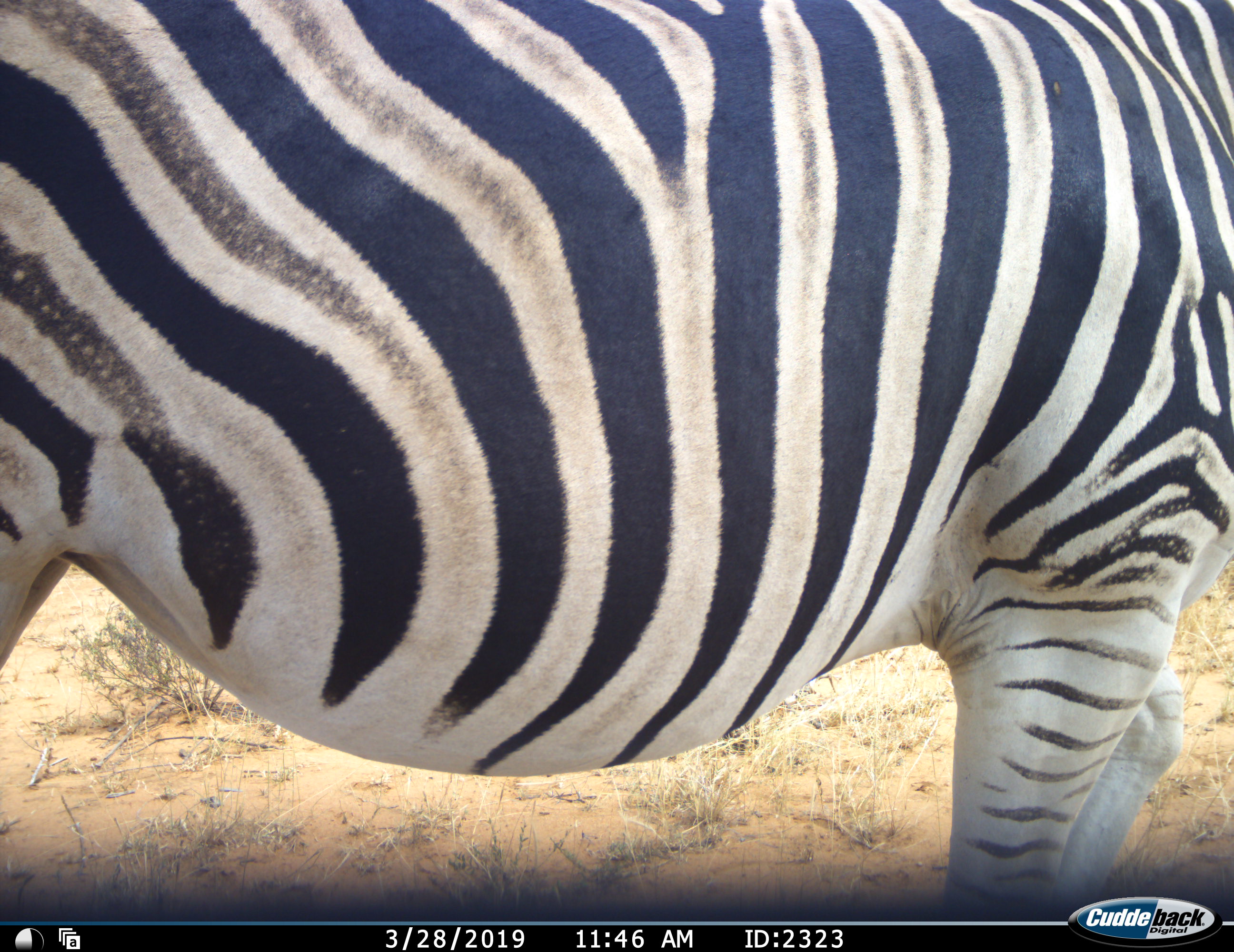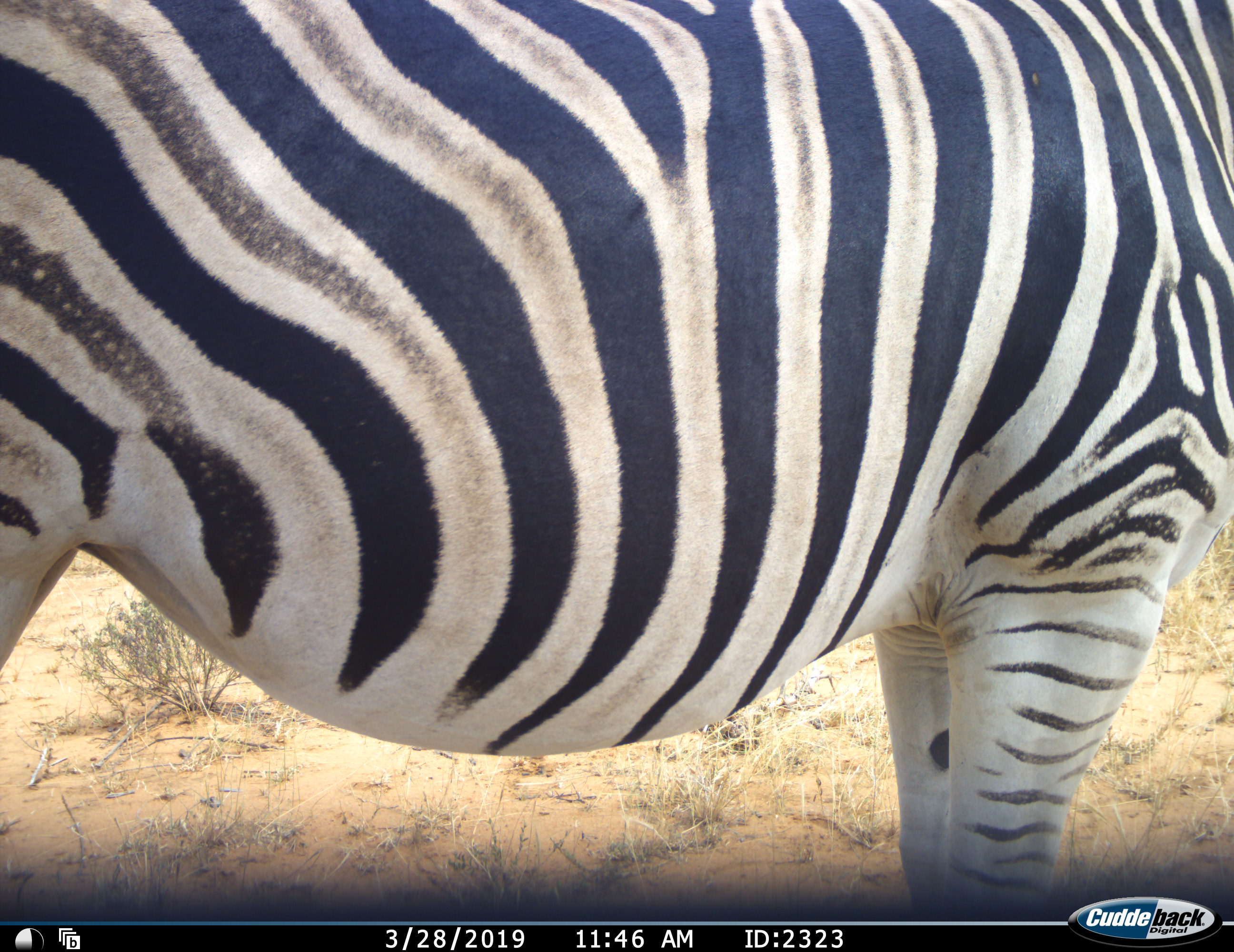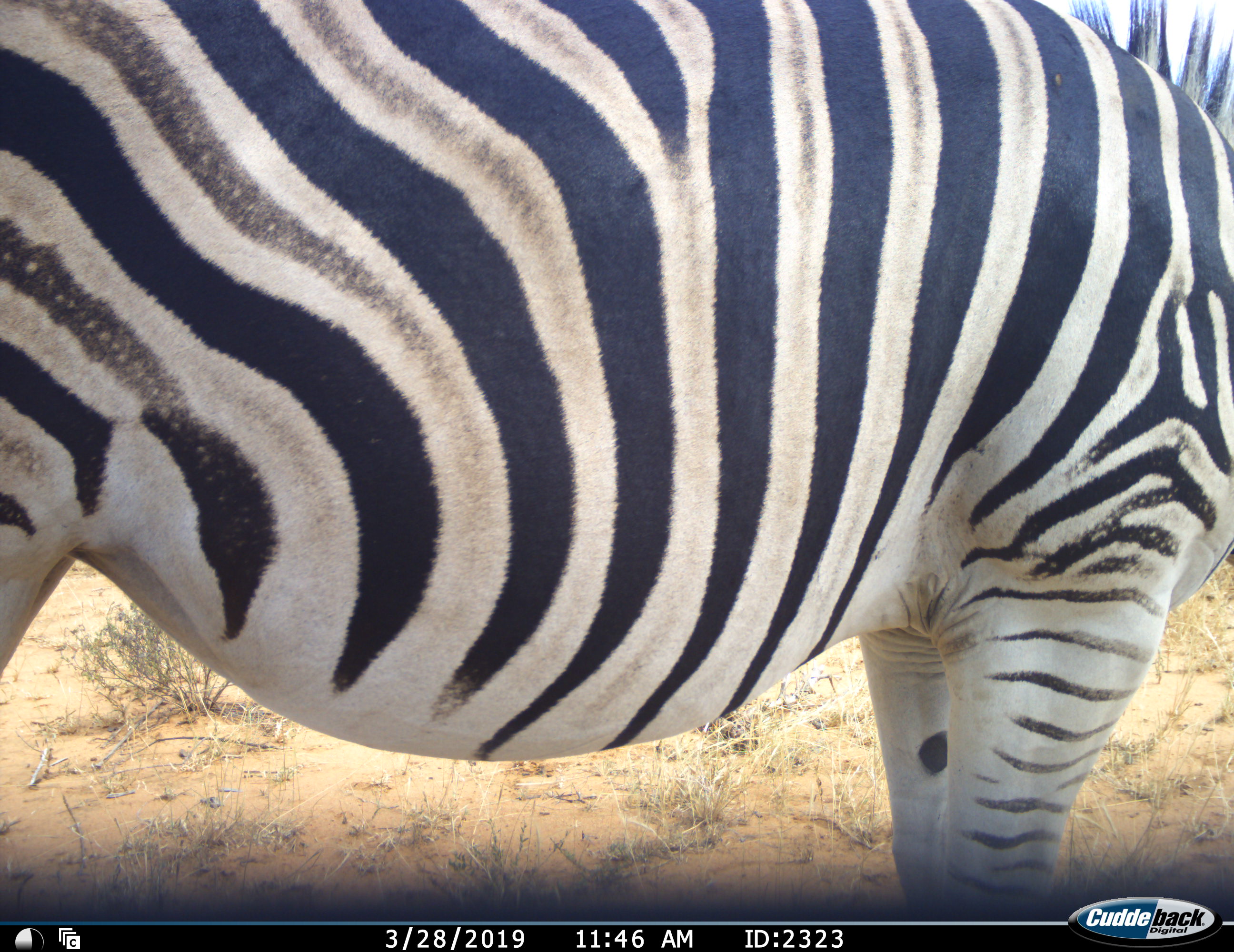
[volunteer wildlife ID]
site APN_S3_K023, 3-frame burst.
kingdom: Animalia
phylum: Chordata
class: Mammalia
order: Perissodactyla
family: Equidae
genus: Equus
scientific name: Equus quagga burchellii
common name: burchell's zebra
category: zebraburchells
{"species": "zebraburchells (burchell's zebra) (Equus quagga burchellii)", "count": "1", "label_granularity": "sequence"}